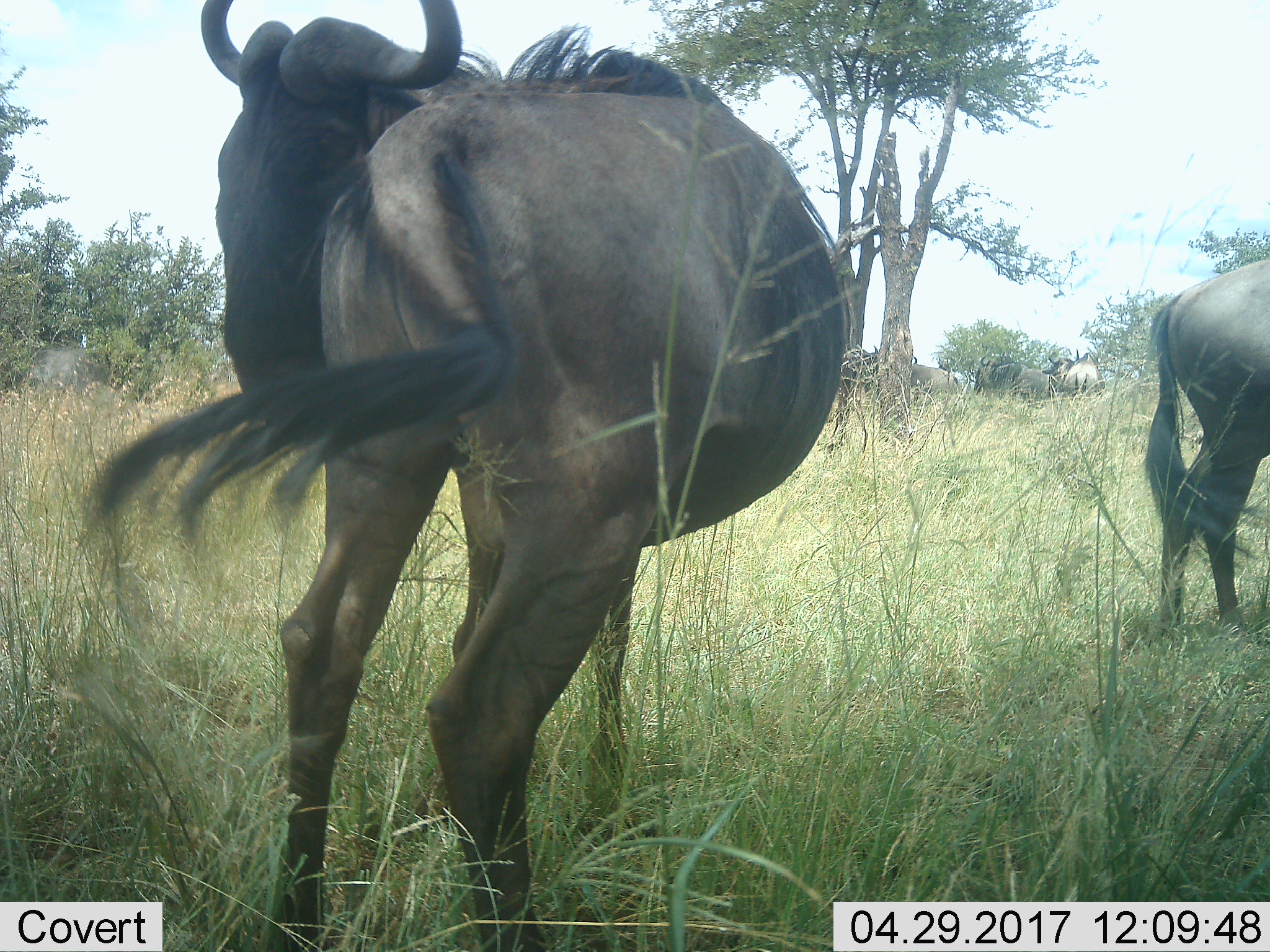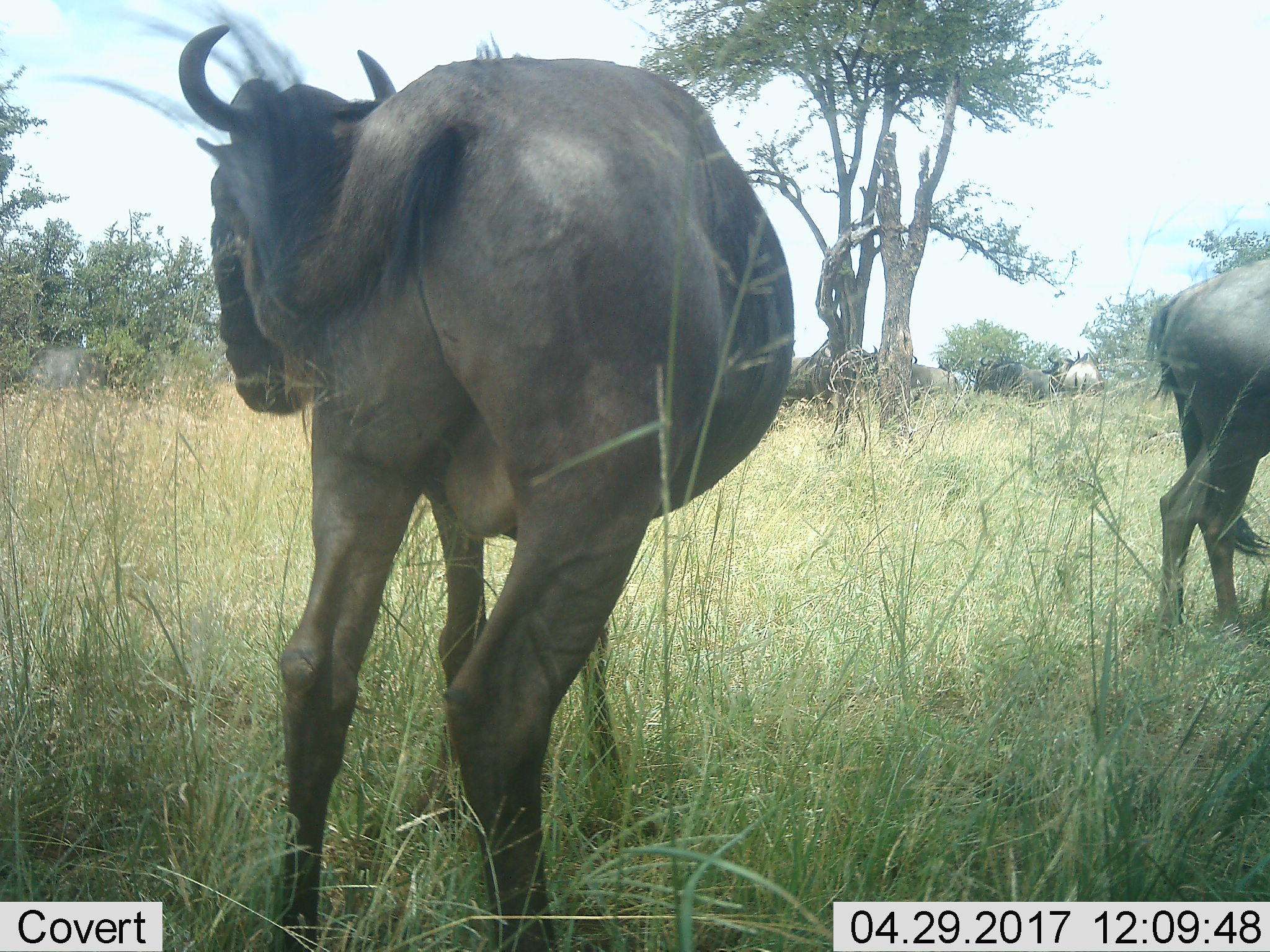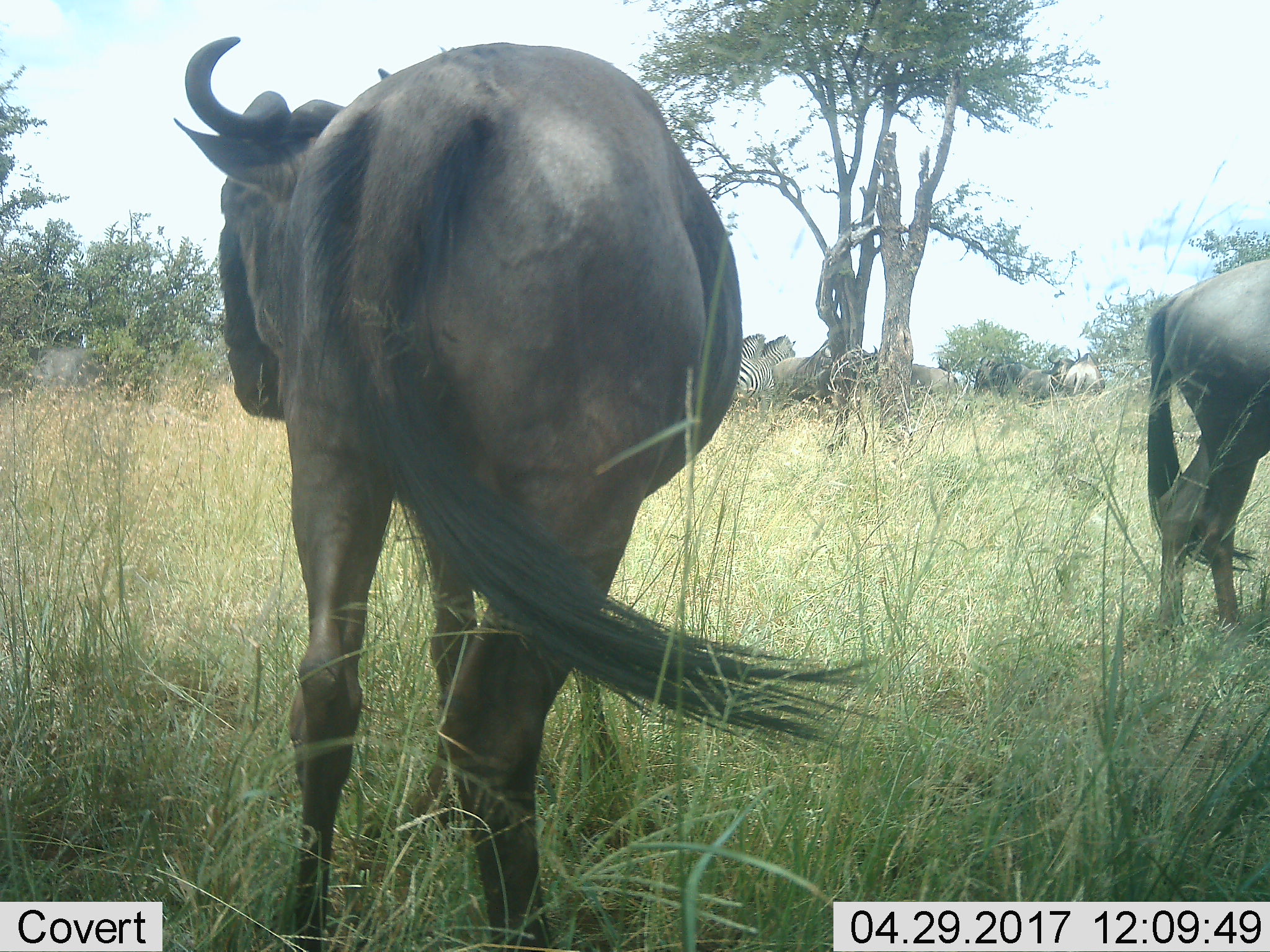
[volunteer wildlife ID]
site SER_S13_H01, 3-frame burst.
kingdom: Animalia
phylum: Chordata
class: Mammalia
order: Artiodactyla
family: Bovidae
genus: Connochaetes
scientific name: Connochaetes taurinus taurinus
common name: blue wildebeest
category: wildebeestblue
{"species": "wildebeestblue (blue wildebeest) (Connochaetes taurinus taurinus)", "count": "7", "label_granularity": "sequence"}